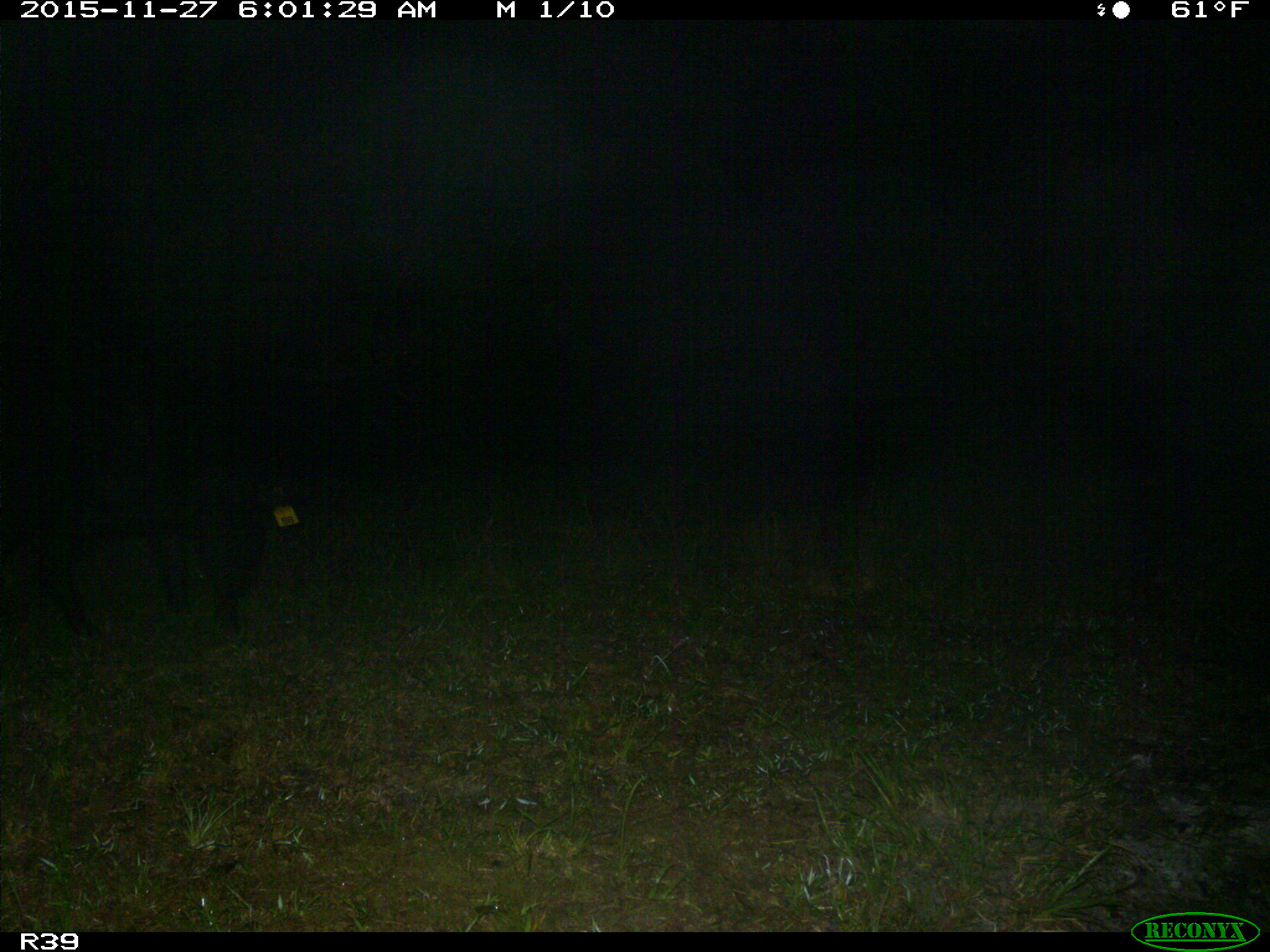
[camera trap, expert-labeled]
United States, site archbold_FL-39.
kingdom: Animalia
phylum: Chordata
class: Mammalia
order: Artiodactyla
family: Suidae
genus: Sus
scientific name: Sus scrofa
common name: wild boar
Sus scrofa (wild boar).